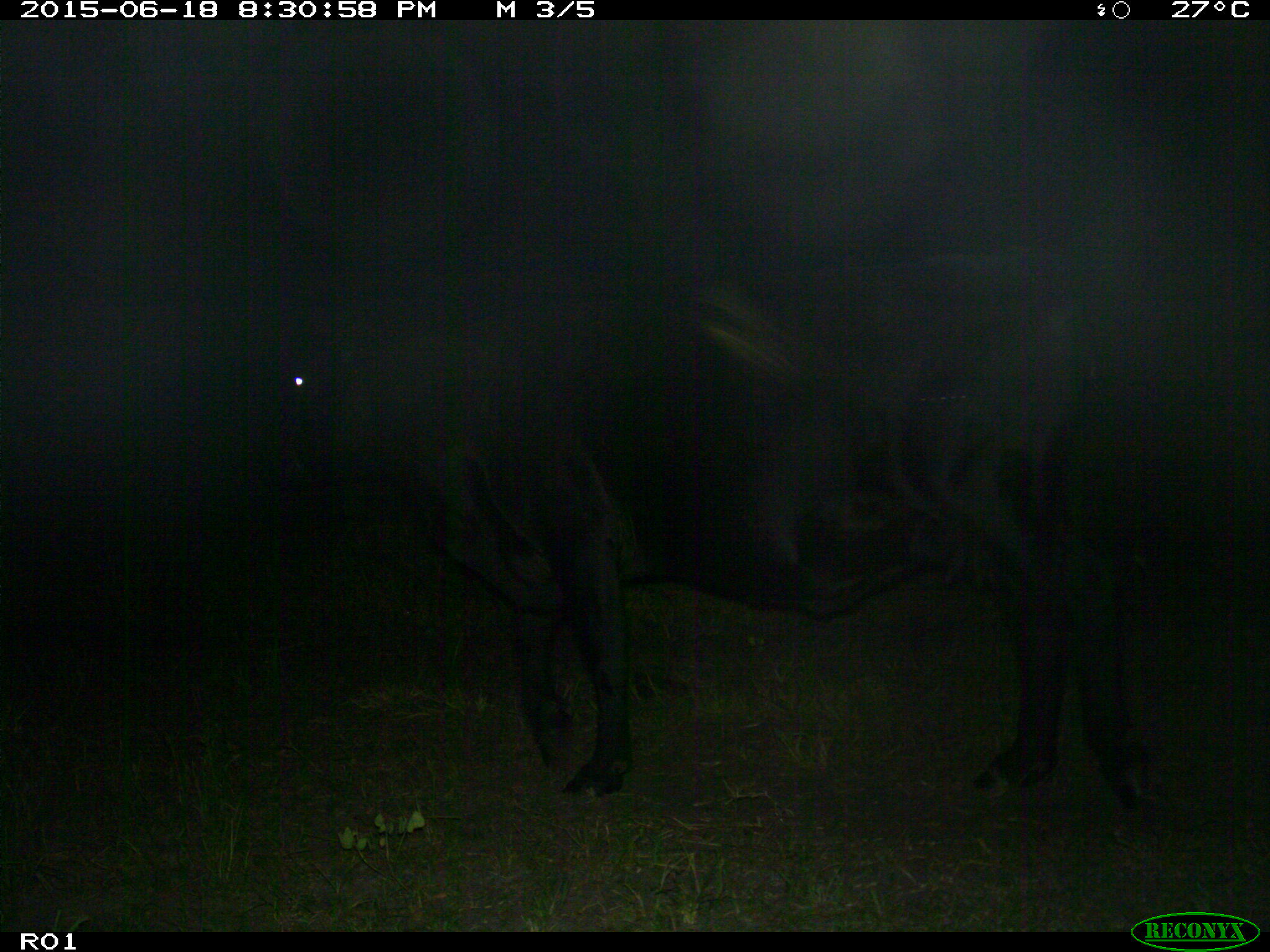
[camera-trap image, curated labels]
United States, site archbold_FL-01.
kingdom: Animalia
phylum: Chordata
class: Mammalia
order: Artiodactyla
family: Bovidae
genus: Bos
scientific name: Bos taurus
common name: domestic cow